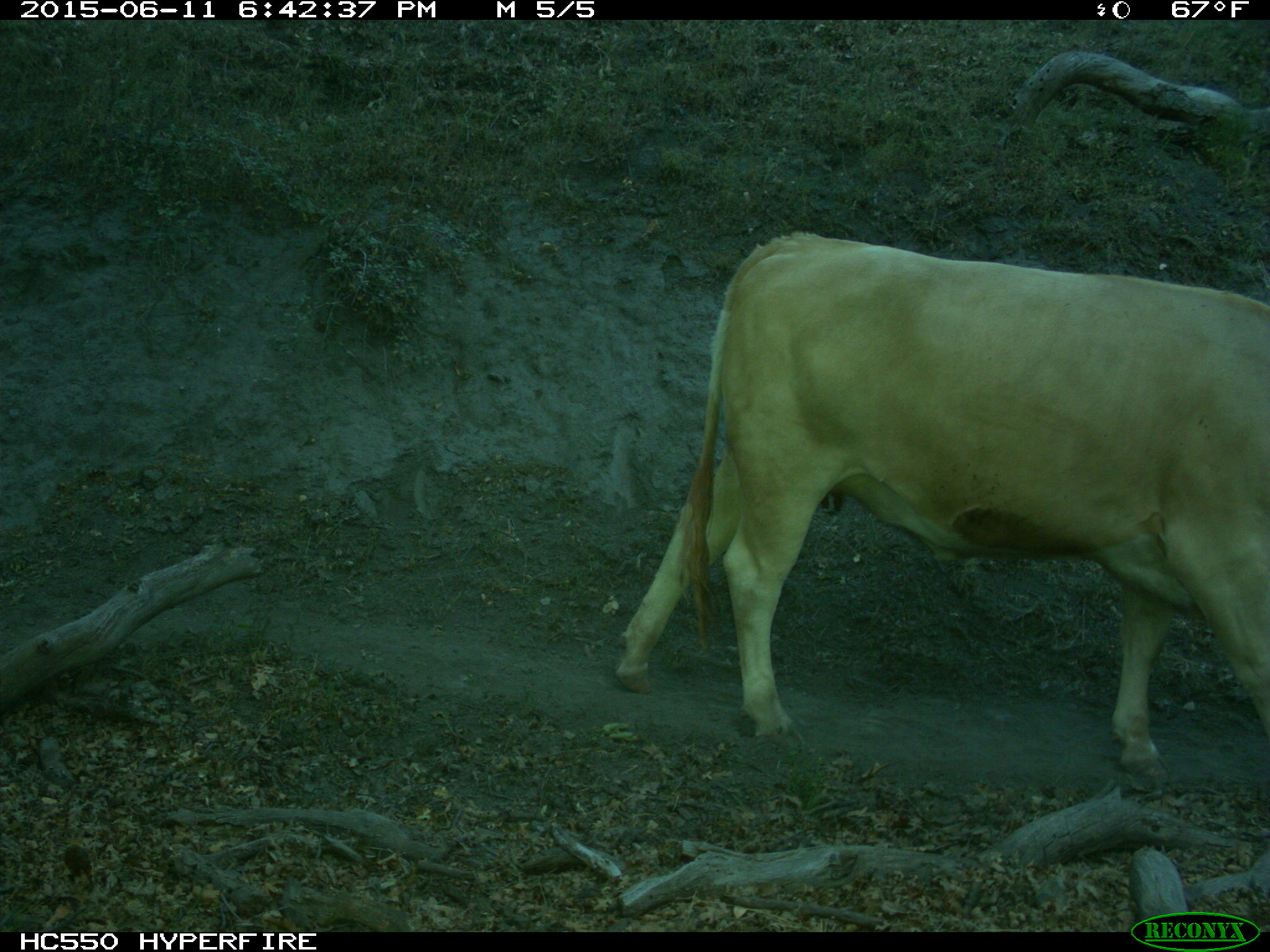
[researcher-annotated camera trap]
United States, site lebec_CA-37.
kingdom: Animalia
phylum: Chordata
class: Mammalia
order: Artiodactyla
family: Bovidae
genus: Bos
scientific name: Bos taurus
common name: domestic cow